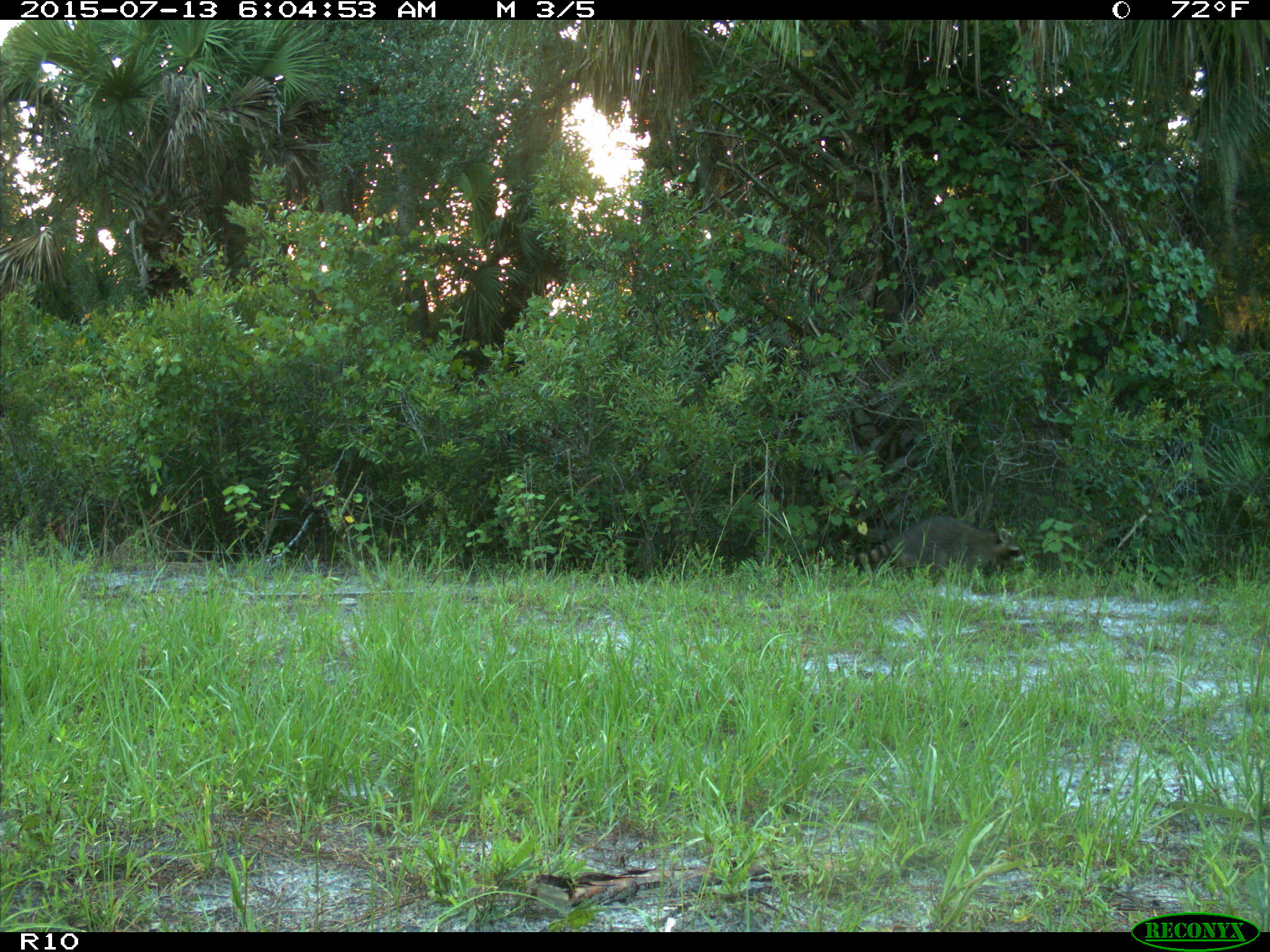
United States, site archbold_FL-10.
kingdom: Animalia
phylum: Chordata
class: Mammalia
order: Carnivora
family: Procyonidae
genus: Procyon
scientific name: Procyon lotor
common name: common raccoon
Procyon lotor (common raccoon).